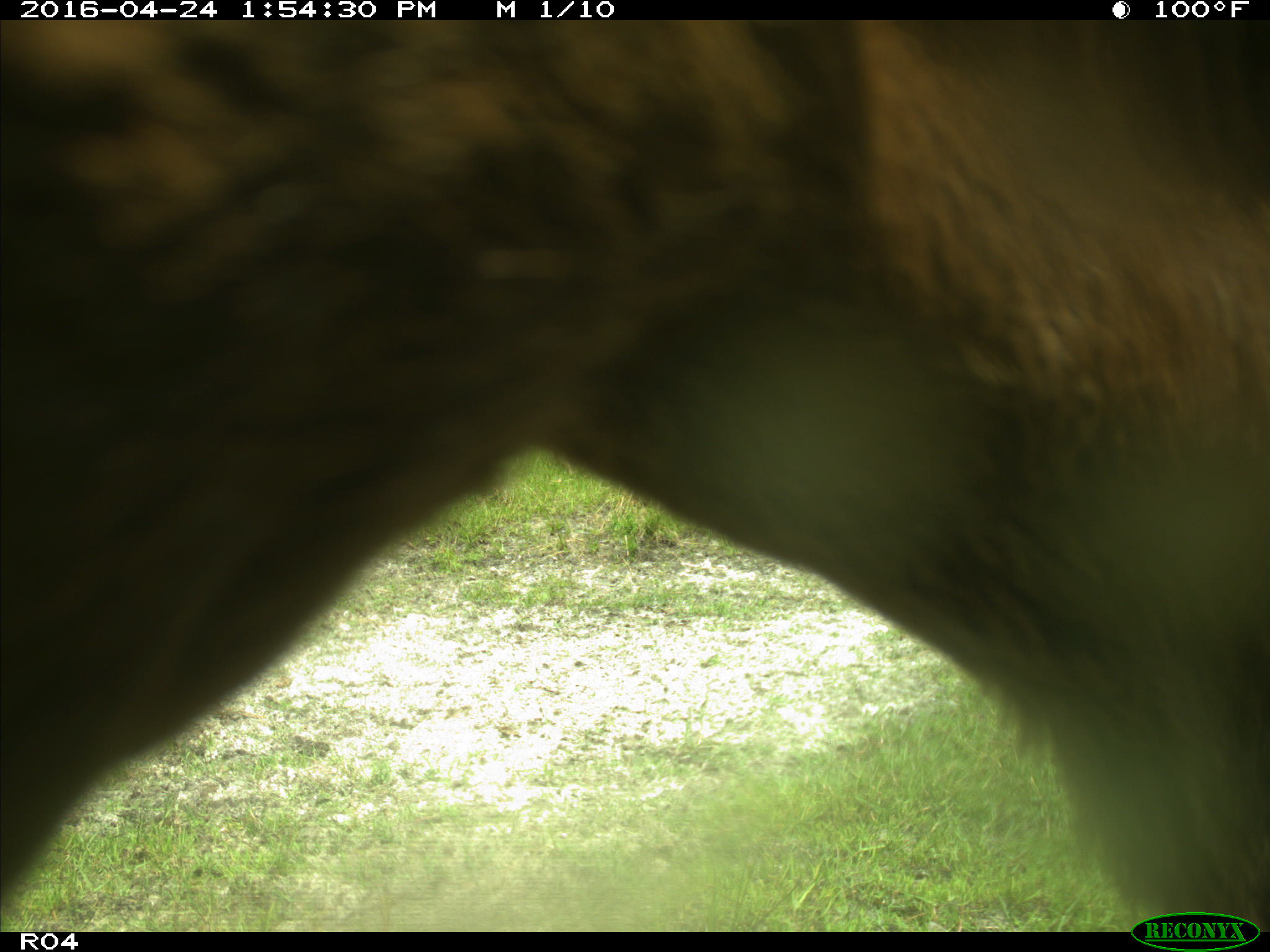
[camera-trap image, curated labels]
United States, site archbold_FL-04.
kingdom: Animalia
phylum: Chordata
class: Mammalia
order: Artiodactyla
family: Bovidae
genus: Bos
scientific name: Bos taurus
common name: domestic cow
Bos taurus (domestic cow).